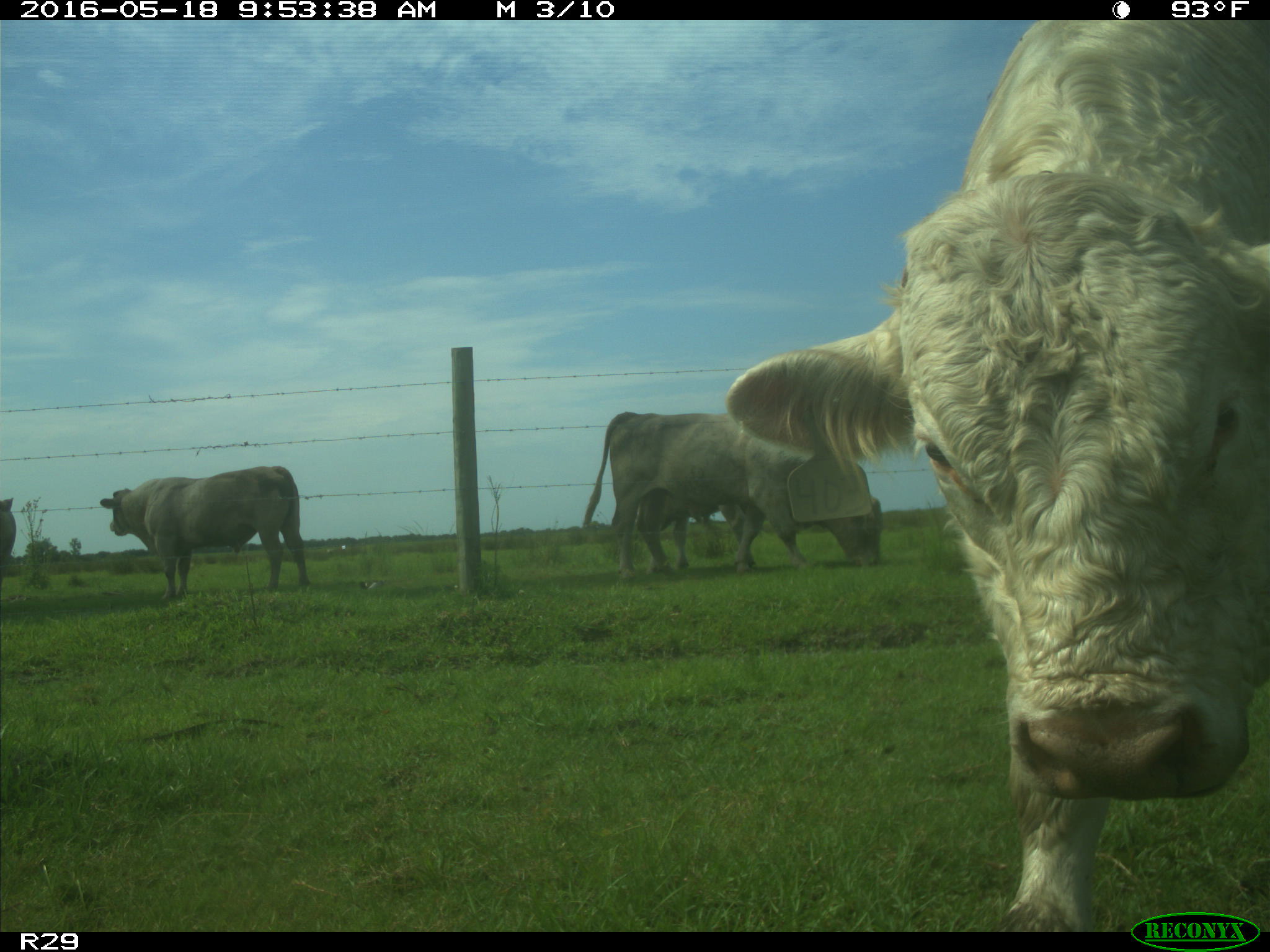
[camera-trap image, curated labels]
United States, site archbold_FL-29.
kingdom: Animalia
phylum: Chordata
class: Mammalia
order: Artiodactyla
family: Bovidae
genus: Bos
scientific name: Bos taurus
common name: domestic cow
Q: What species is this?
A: Bos taurus (domestic cow).